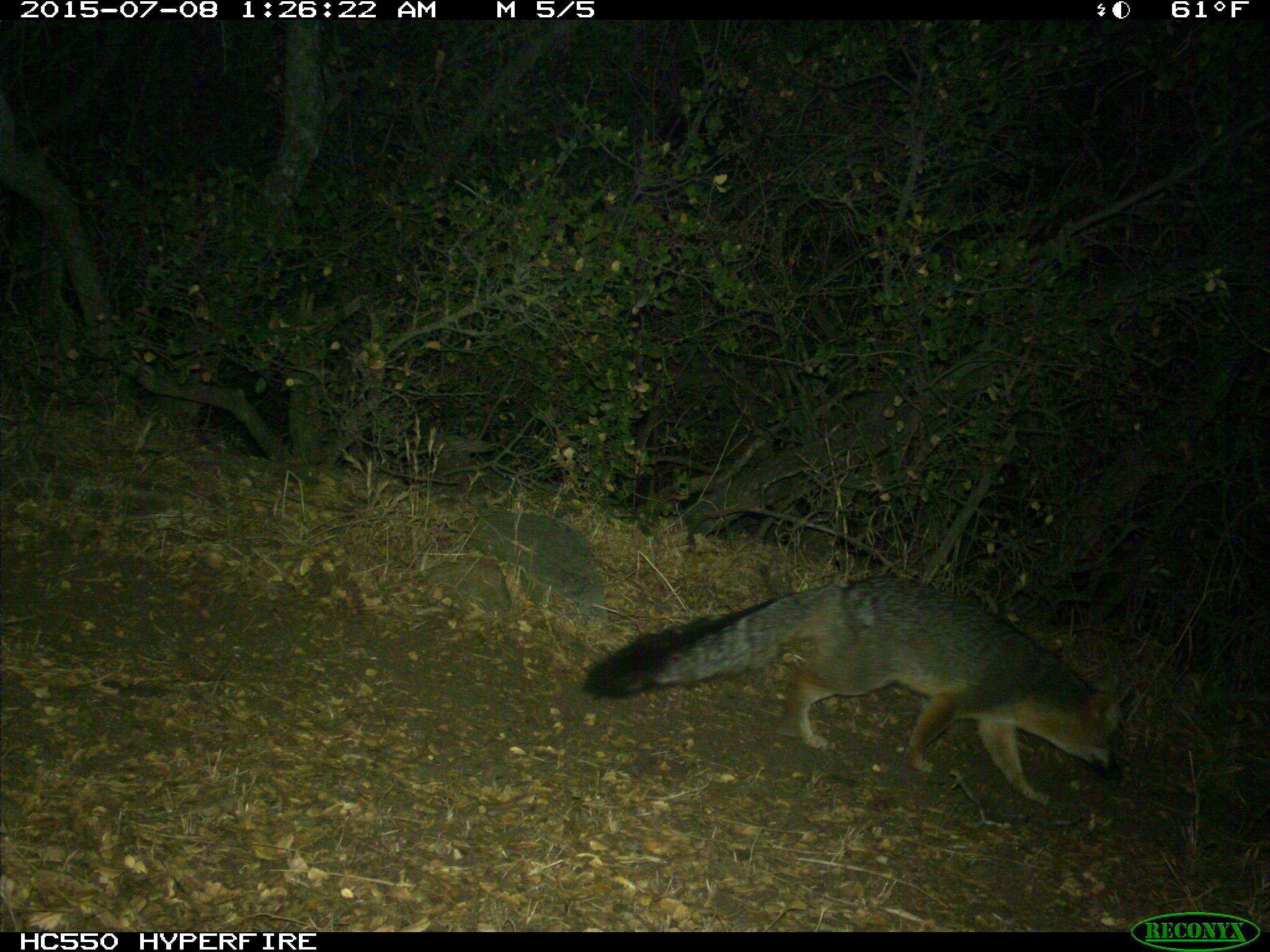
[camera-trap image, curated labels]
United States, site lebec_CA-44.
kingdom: Animalia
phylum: Chordata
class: Mammalia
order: Carnivora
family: Canidae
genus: Urocyon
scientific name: Urocyon cinereoargenteus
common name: gray fox